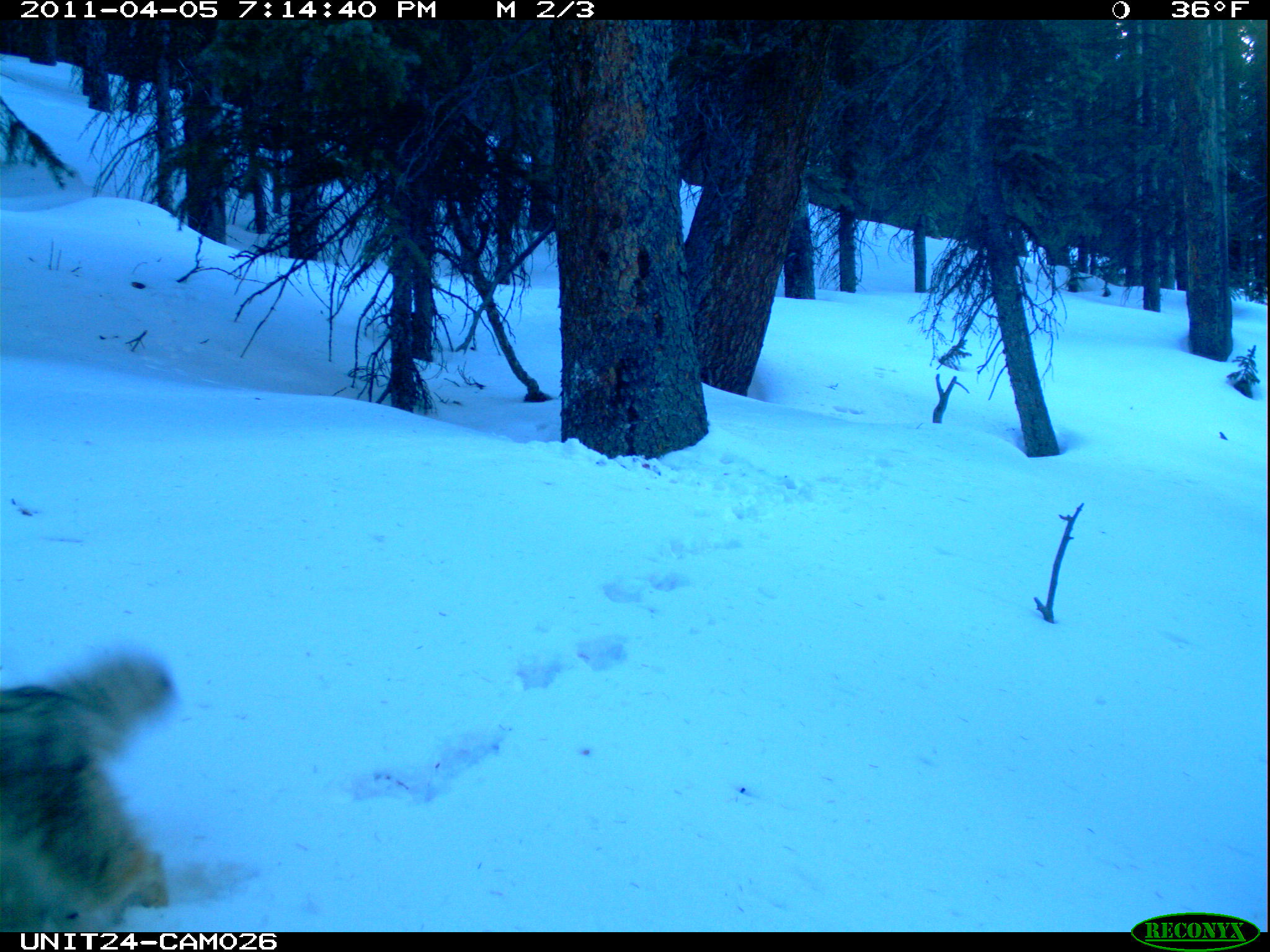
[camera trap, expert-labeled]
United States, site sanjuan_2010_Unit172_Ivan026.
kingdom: Animalia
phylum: Chordata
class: Mammalia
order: Carnivora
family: Canidae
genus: Canis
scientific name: Canis latrans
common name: coyote